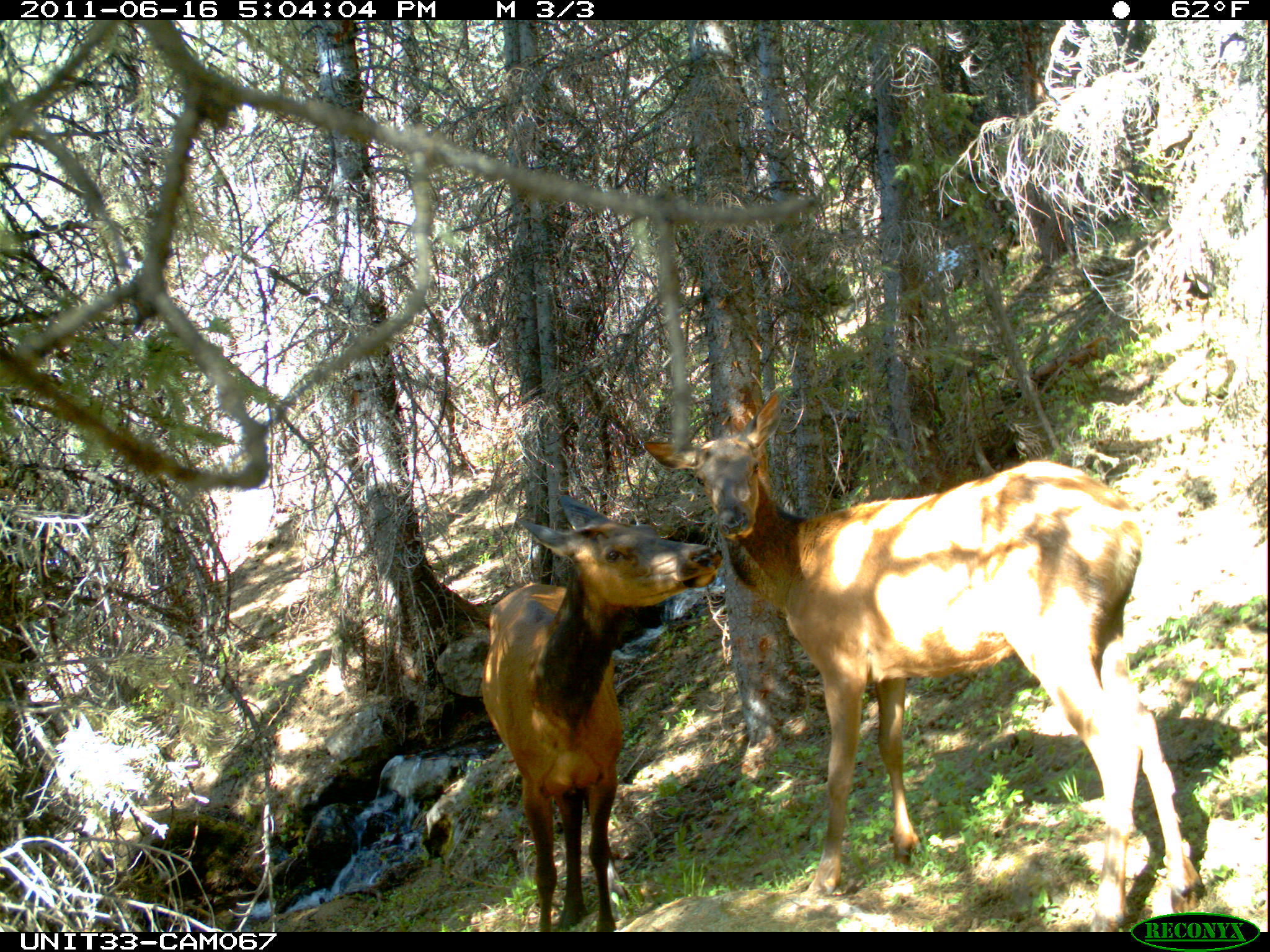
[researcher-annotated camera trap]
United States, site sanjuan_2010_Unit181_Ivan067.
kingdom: Animalia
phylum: Chordata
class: Mammalia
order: Artiodactyla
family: Cervidae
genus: Cervus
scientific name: Cervus elaphus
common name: red deer